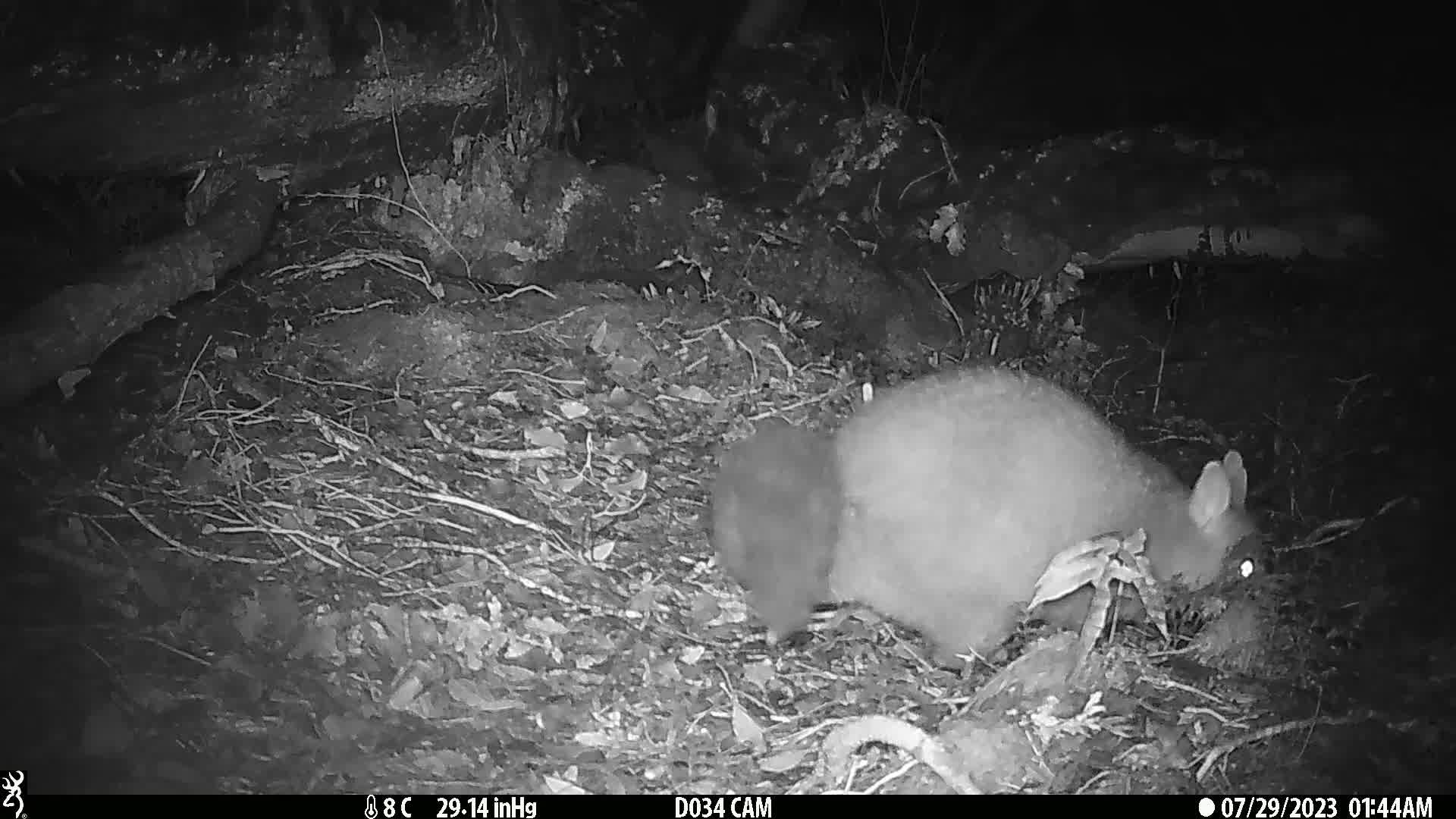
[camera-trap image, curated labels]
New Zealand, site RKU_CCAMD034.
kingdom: Animalia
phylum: Chordata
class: Mammalia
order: Diprotodontia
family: Phalangeridae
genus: Trichosurus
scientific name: Trichosurus vulpecula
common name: common brushtail possum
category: possum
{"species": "possum (common brushtail possum) (Trichosurus vulpecula)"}